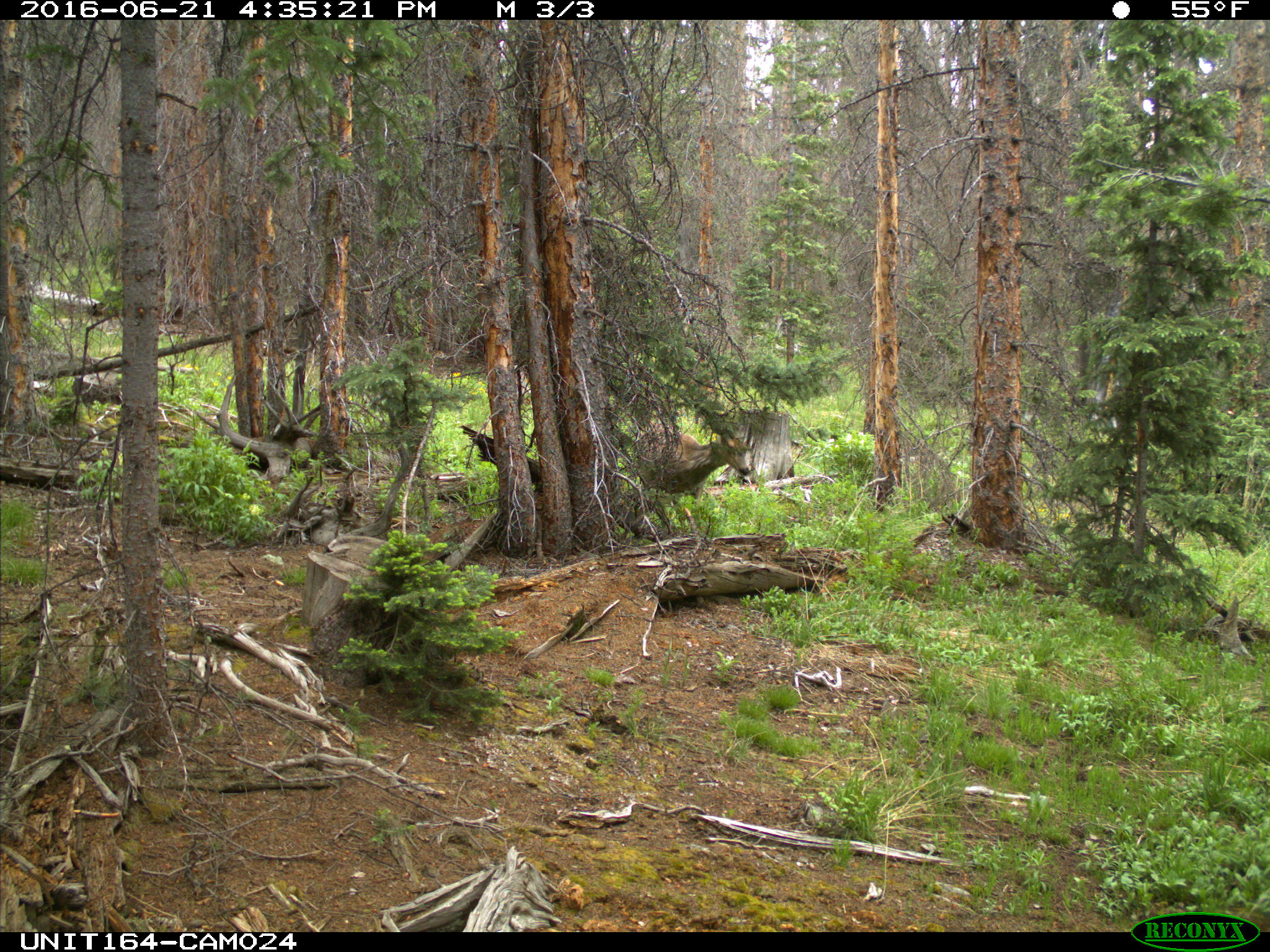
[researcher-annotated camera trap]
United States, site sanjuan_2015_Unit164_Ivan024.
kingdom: Animalia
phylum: Chordata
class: Mammalia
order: Artiodactyla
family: Cervidae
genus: Odocoileus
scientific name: Odocoileus hemionus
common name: mule deer